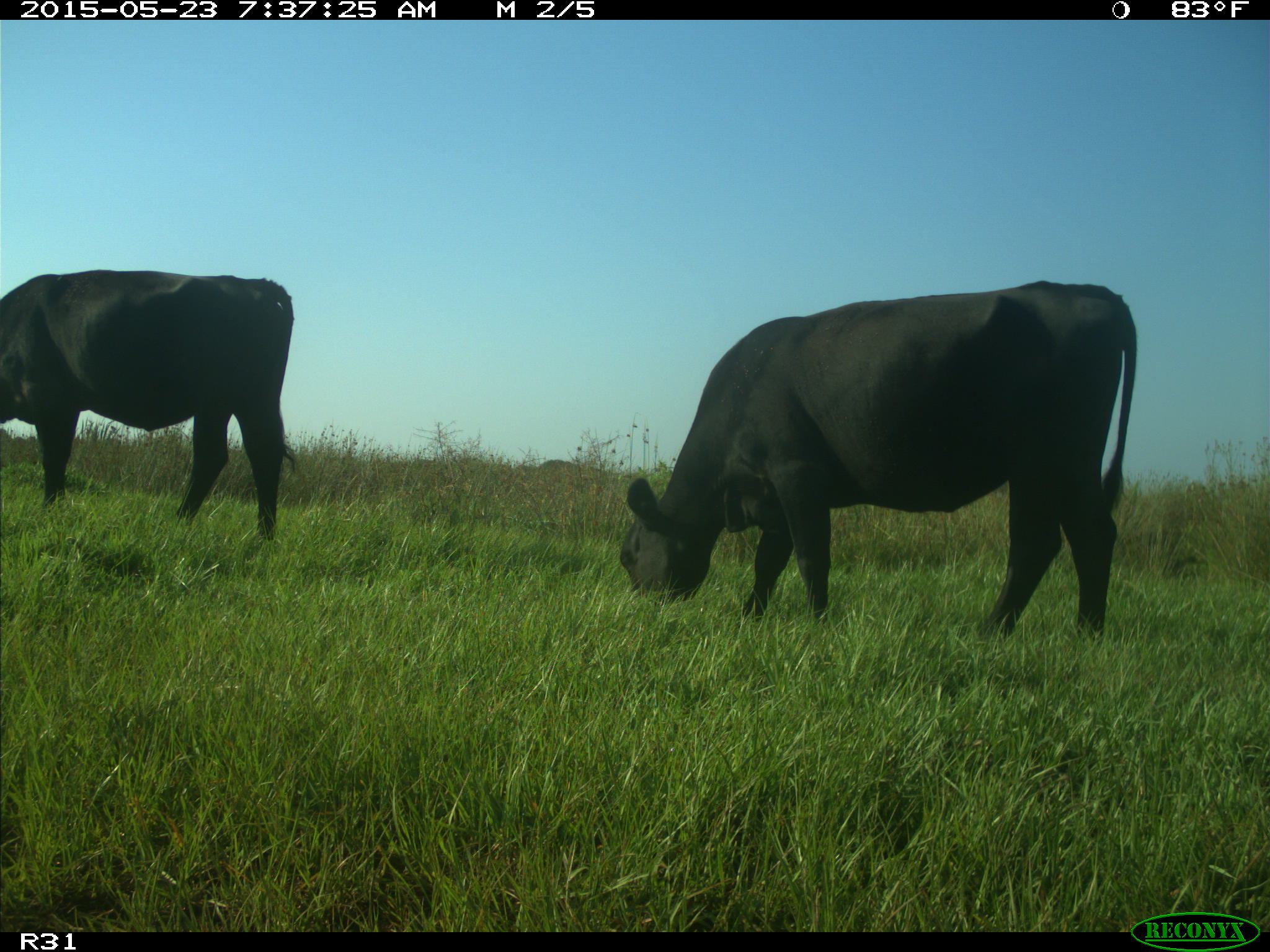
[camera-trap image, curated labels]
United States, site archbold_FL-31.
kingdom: Animalia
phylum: Chordata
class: Mammalia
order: Artiodactyla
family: Bovidae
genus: Bos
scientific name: Bos taurus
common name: domestic cow